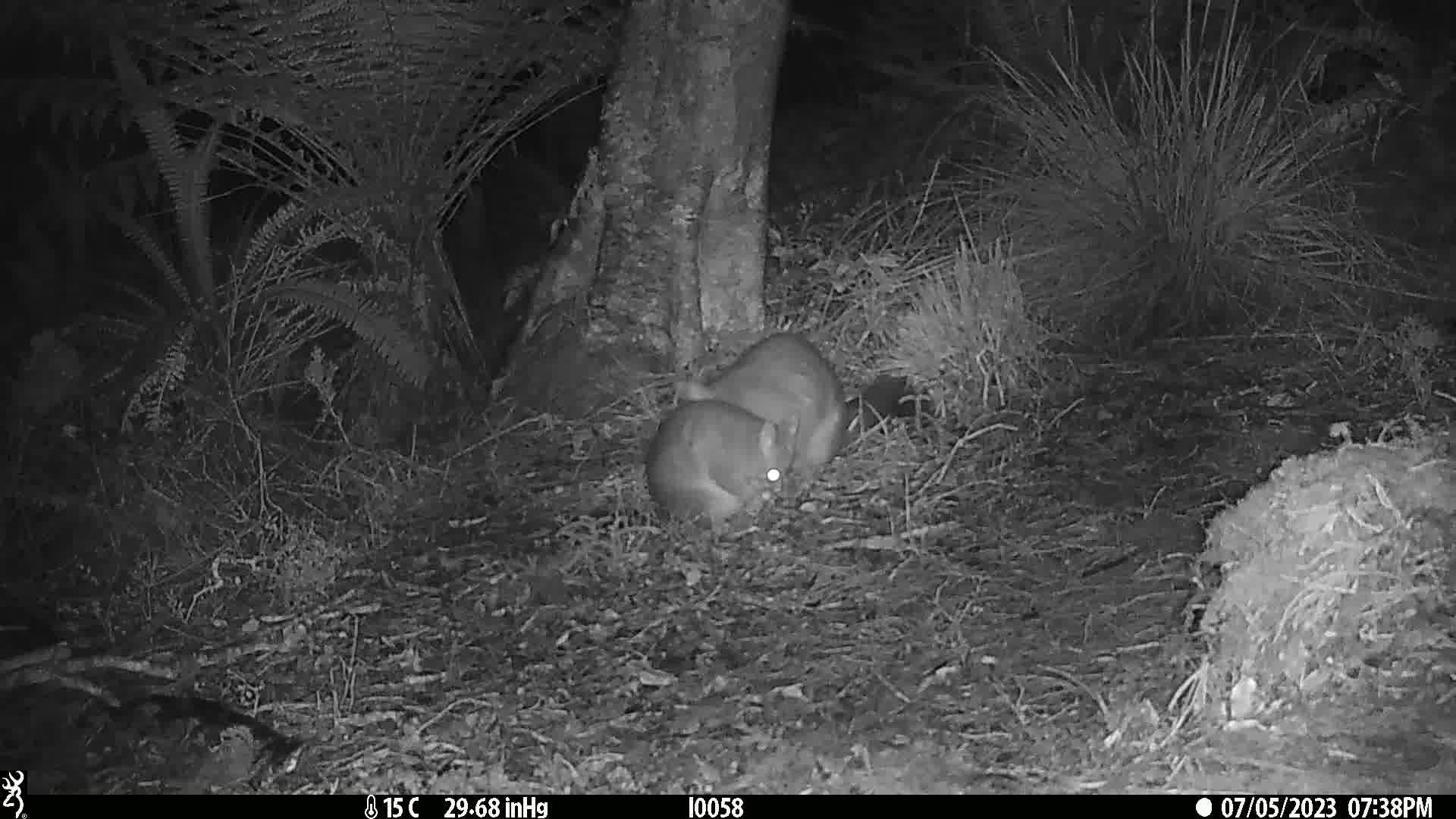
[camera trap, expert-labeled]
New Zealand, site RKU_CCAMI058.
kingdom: Animalia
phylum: Chordata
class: Mammalia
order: Diprotodontia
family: Phalangeridae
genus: Trichosurus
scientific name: Trichosurus vulpecula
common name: common brushtail possum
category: possum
Possum (common brushtail possum) (Trichosurus vulpecula).